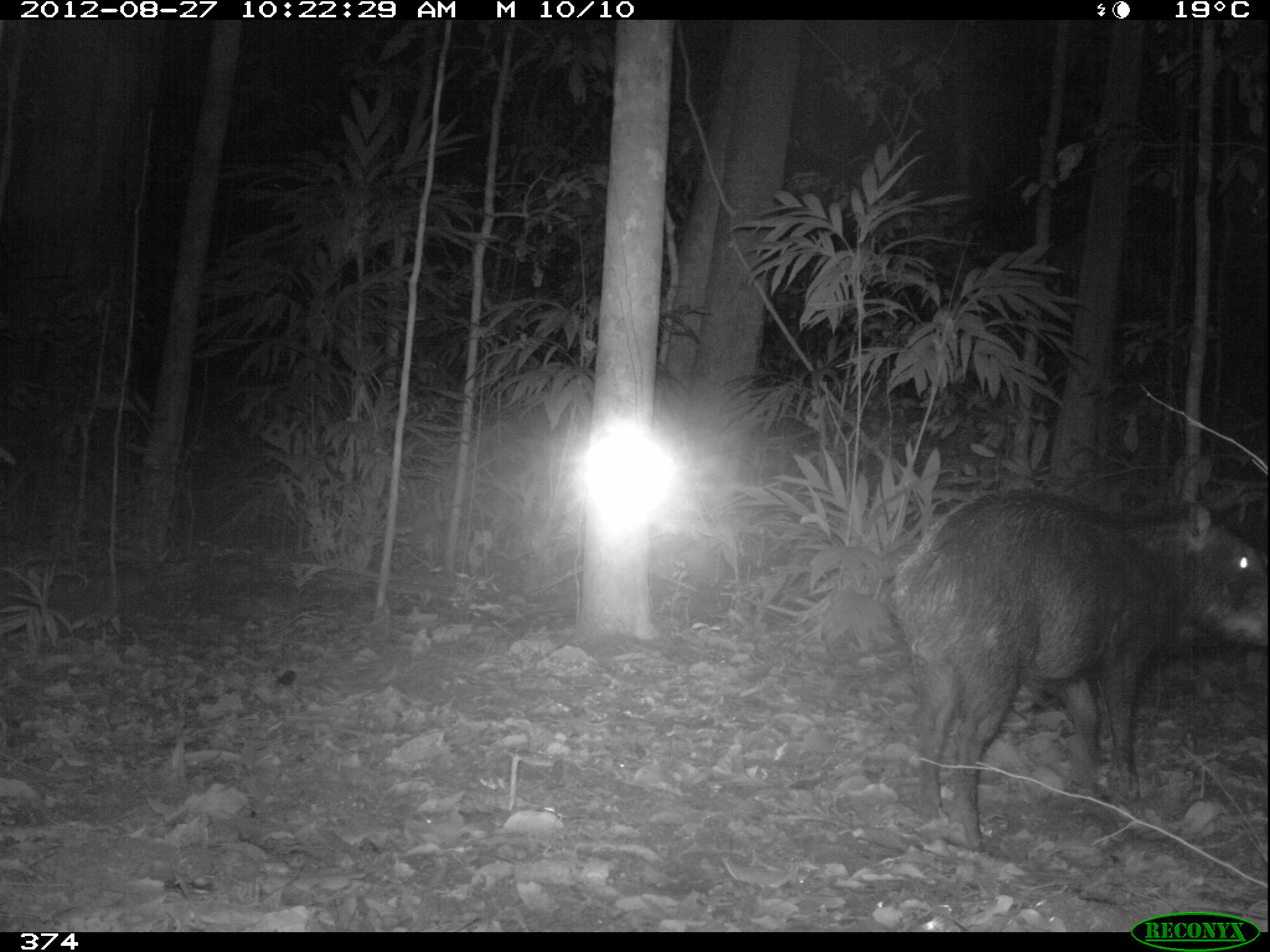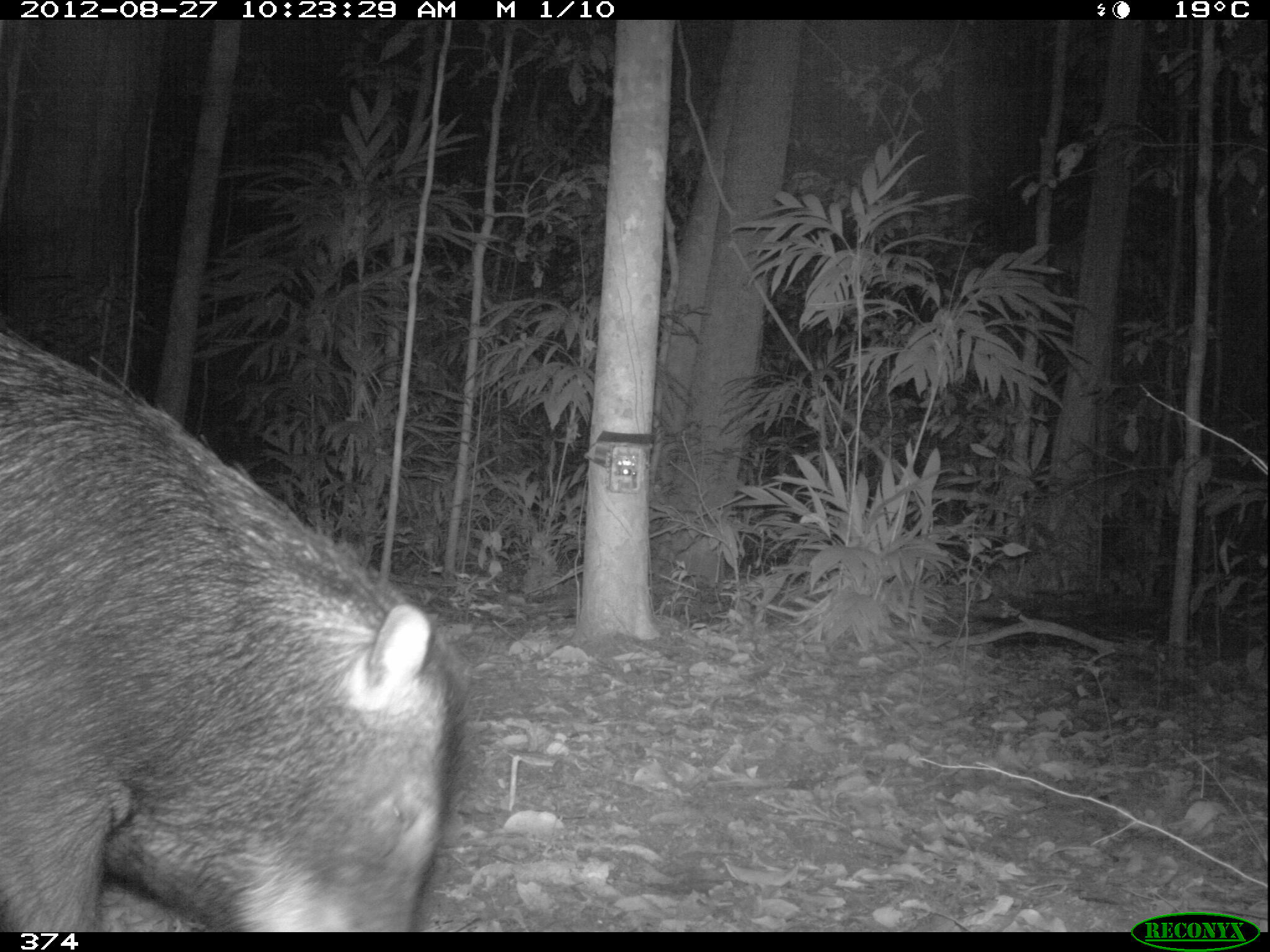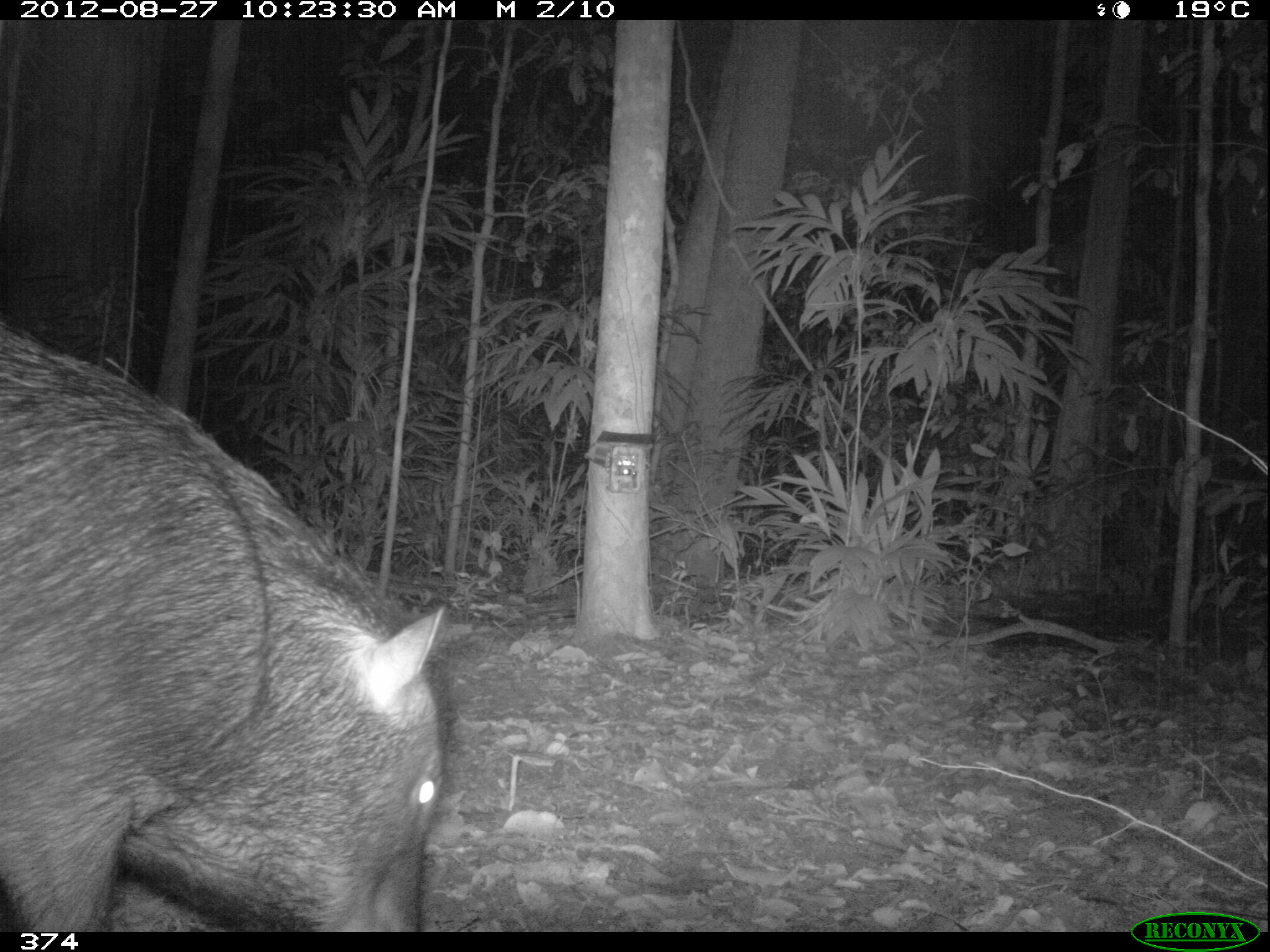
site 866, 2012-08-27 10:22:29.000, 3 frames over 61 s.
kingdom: Animalia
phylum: Chordata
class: Mammalia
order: Artiodactyla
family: Tayassuidae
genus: Tayassu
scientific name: Tayassu pecari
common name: white-lipped peccary